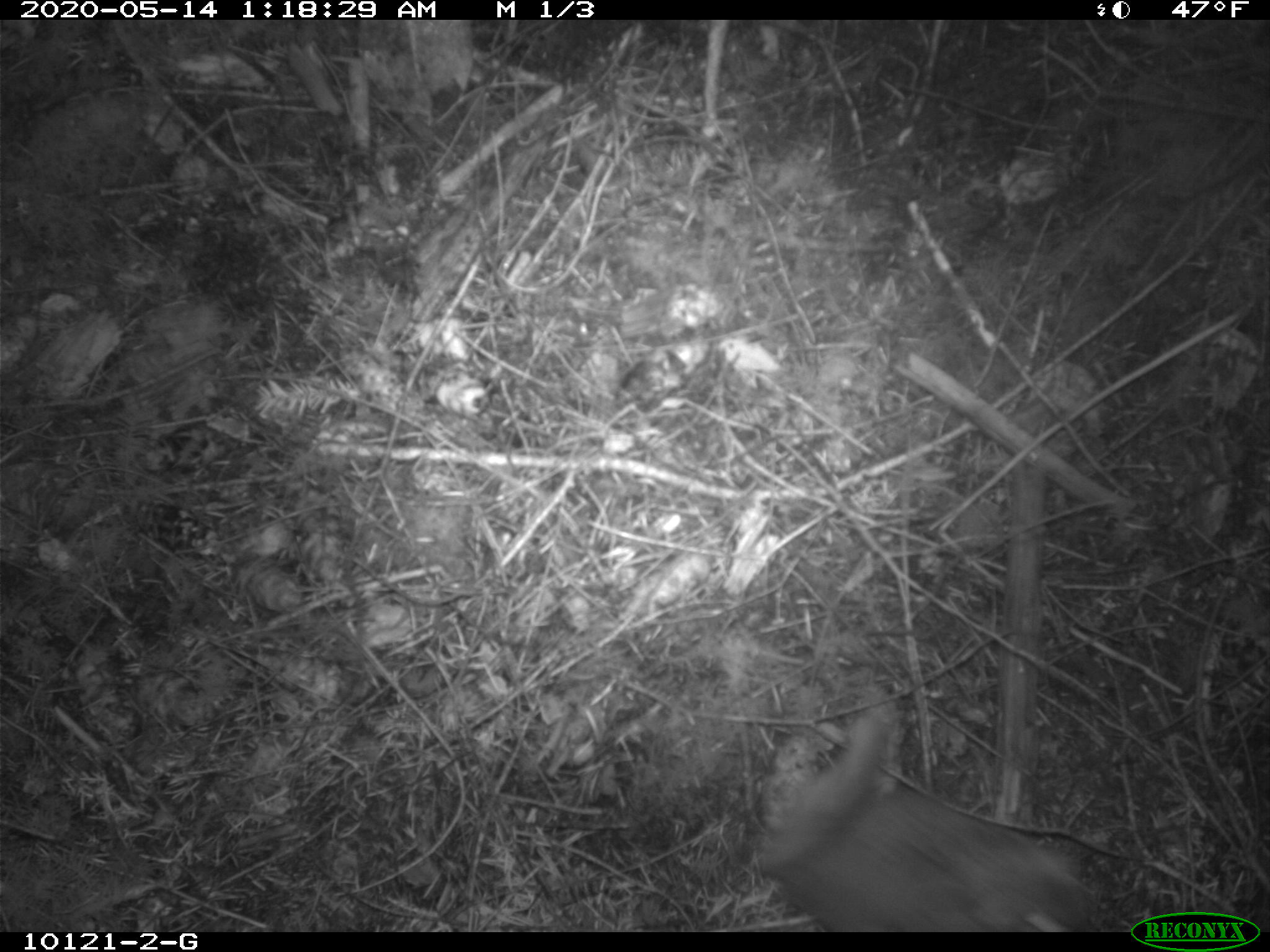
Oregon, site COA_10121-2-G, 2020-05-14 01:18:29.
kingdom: Animalia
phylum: Chordata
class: Mammalia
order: Rodentia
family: Sciuridae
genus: Glaucomys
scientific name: Glaucomys oregonensis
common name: humboldt's flying squirrel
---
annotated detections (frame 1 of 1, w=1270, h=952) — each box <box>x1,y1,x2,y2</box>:
humboldt's flying squirrel: <box>747,702,1097,929</box>